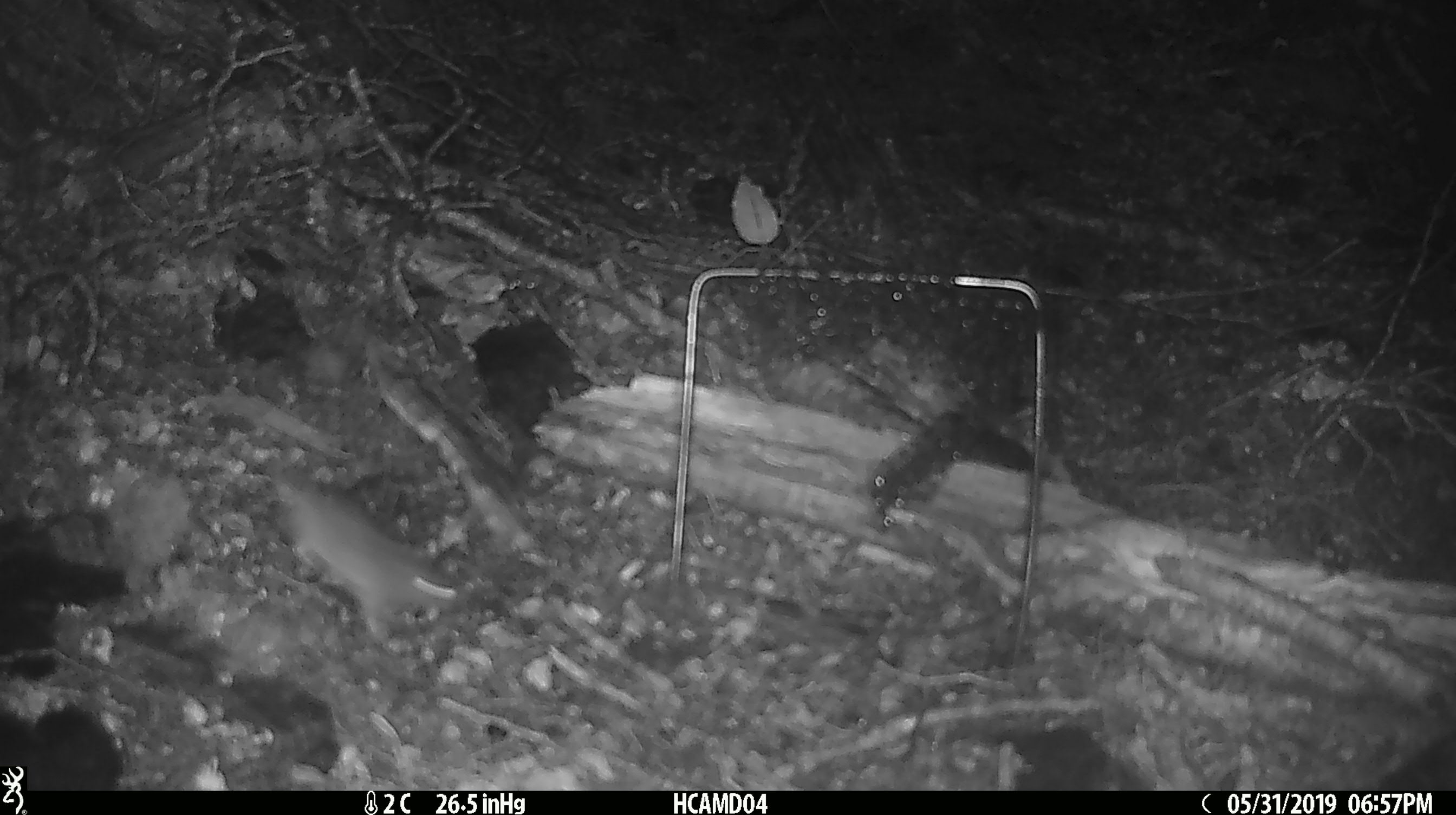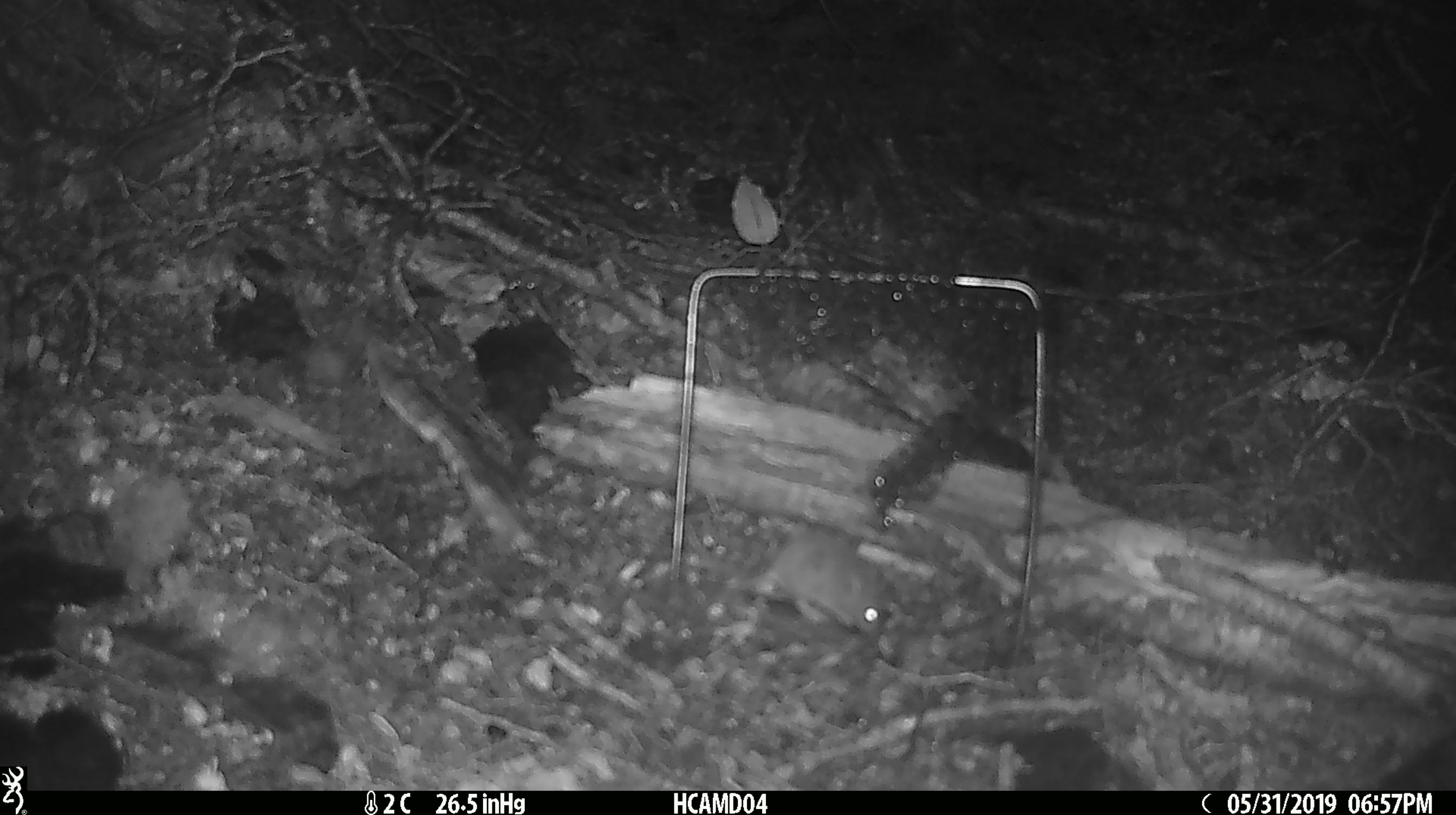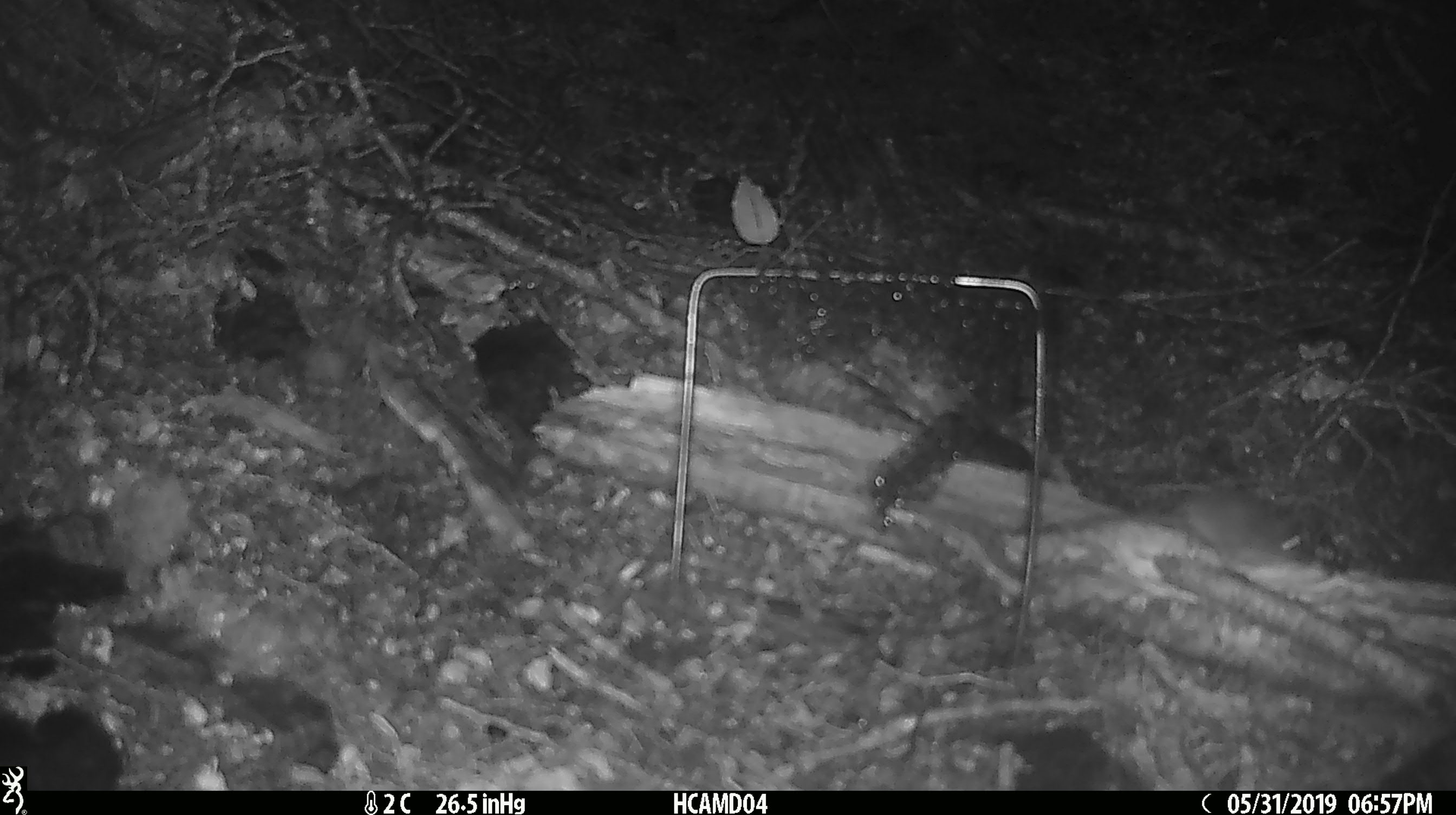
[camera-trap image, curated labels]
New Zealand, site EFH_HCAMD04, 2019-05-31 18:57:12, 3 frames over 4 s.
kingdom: Animalia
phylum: Chordata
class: Mammalia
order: Rodentia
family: Muridae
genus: Mus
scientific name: Mus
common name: mouse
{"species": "mouse (Mus)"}